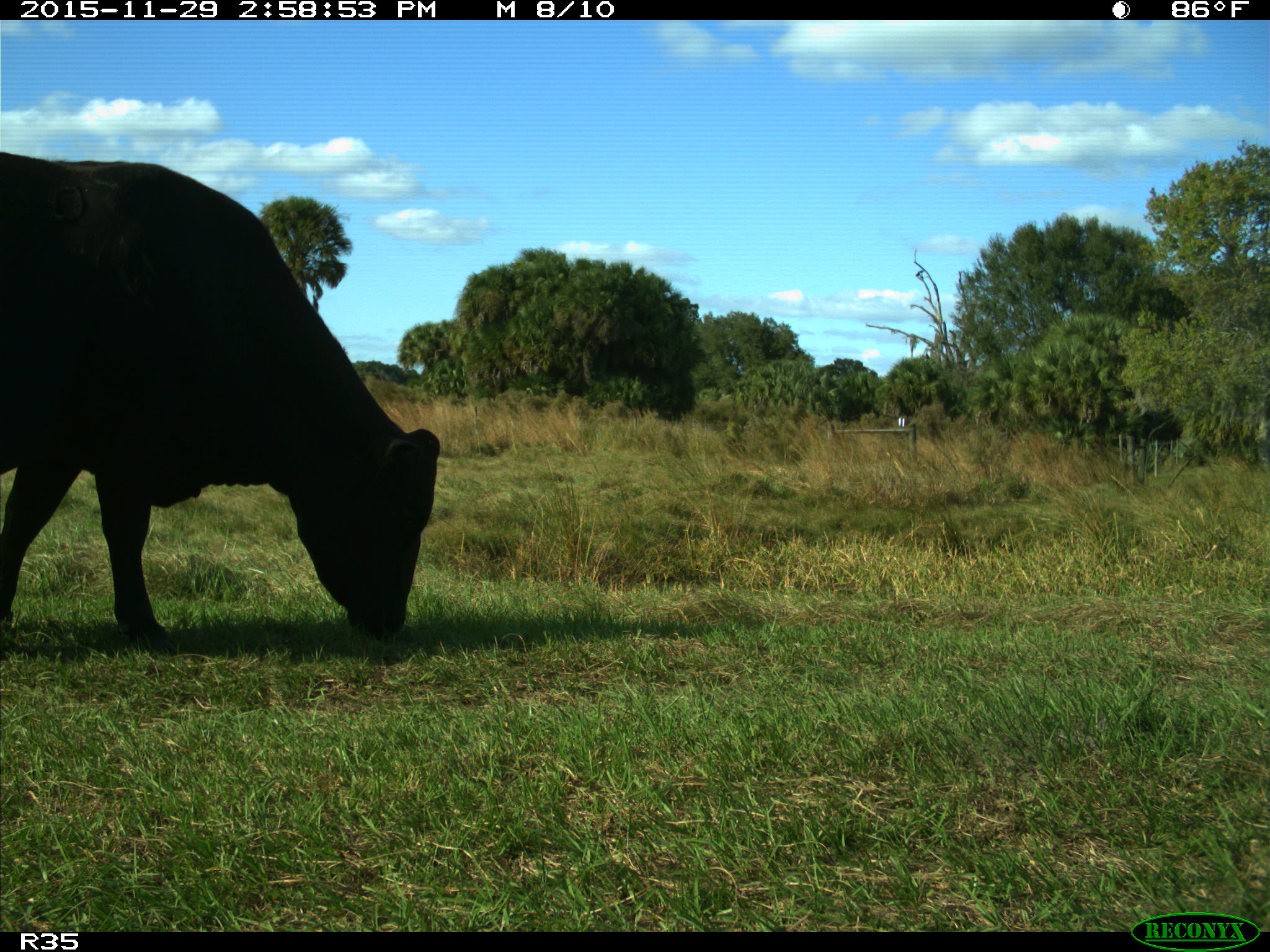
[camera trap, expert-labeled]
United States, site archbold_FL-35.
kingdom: Animalia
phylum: Chordata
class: Mammalia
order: Artiodactyla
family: Bovidae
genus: Bos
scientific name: Bos taurus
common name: domestic cow